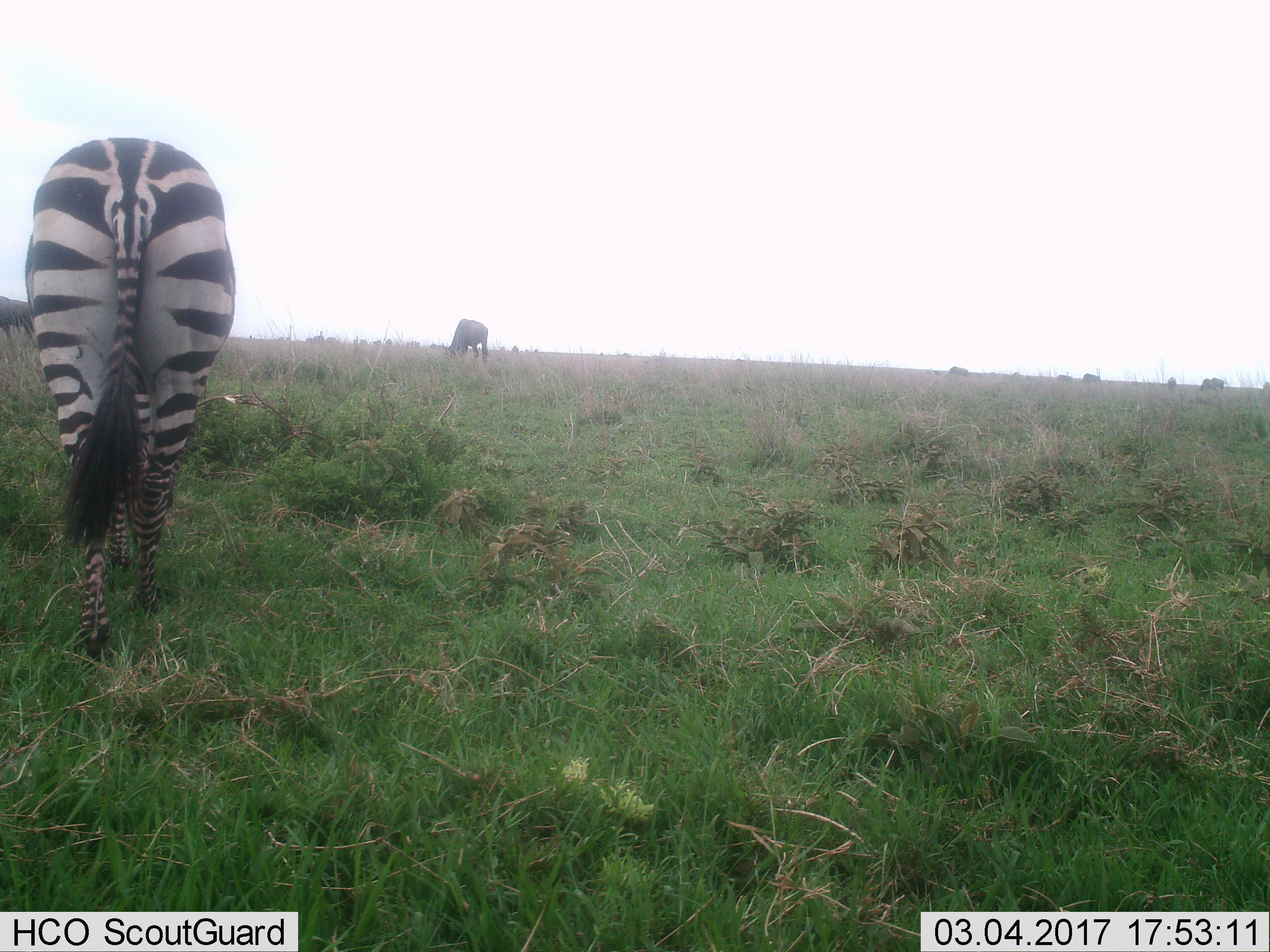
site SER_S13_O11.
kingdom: Animalia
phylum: Chordata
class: Mammalia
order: Perissodactyla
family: Equidae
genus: Equus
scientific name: Equus quagga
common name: plains zebra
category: zebraplains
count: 1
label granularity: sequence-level